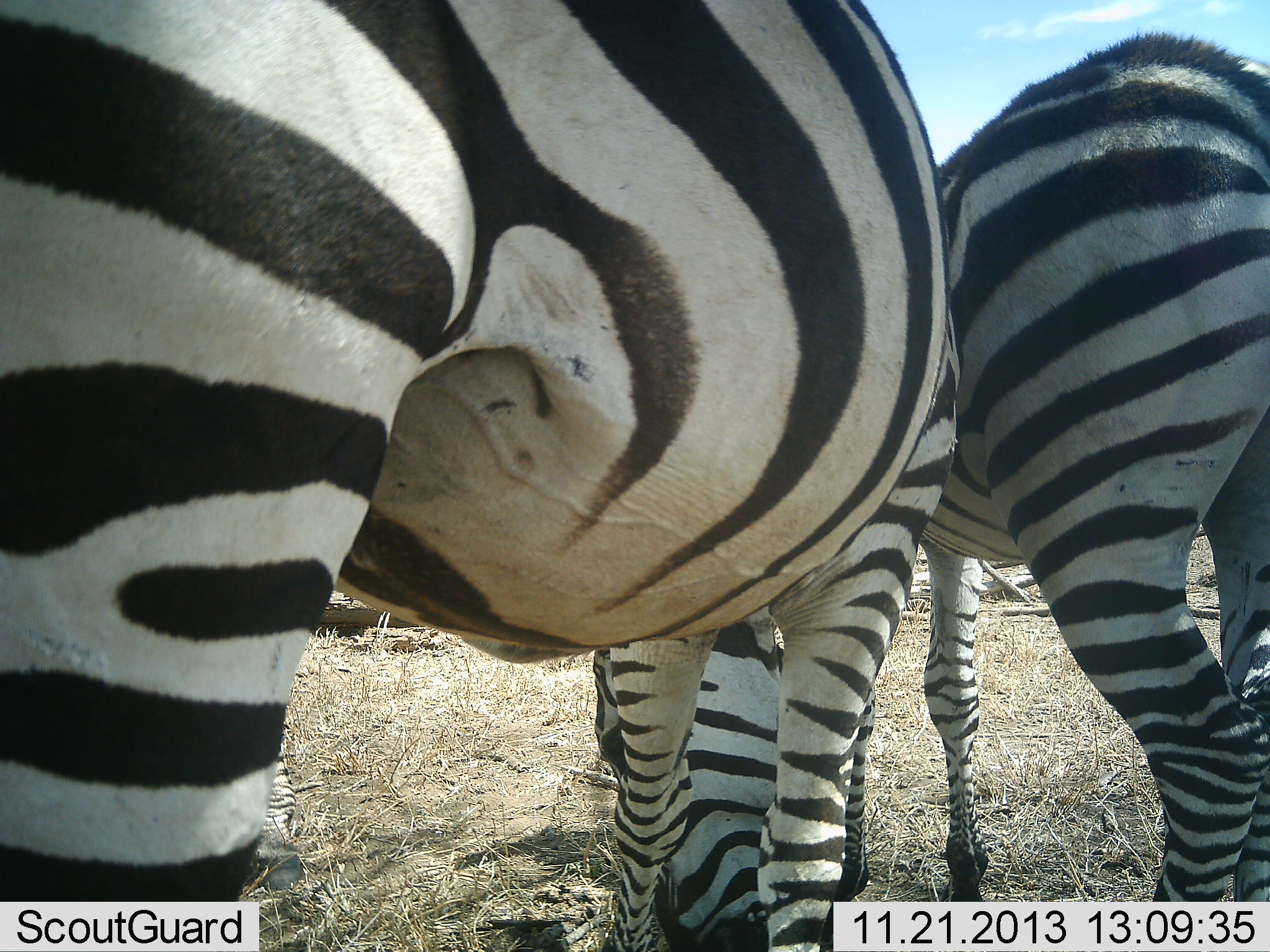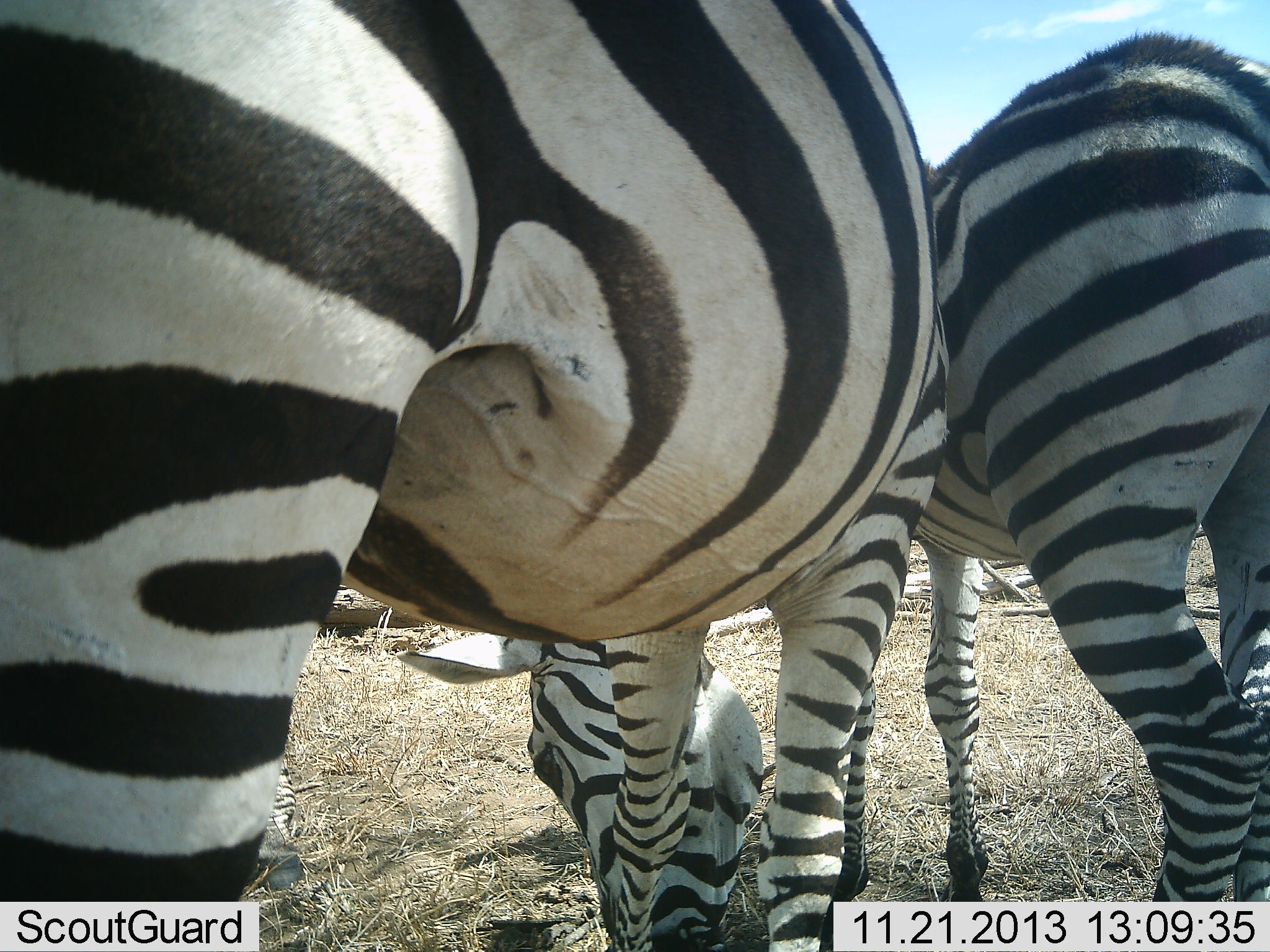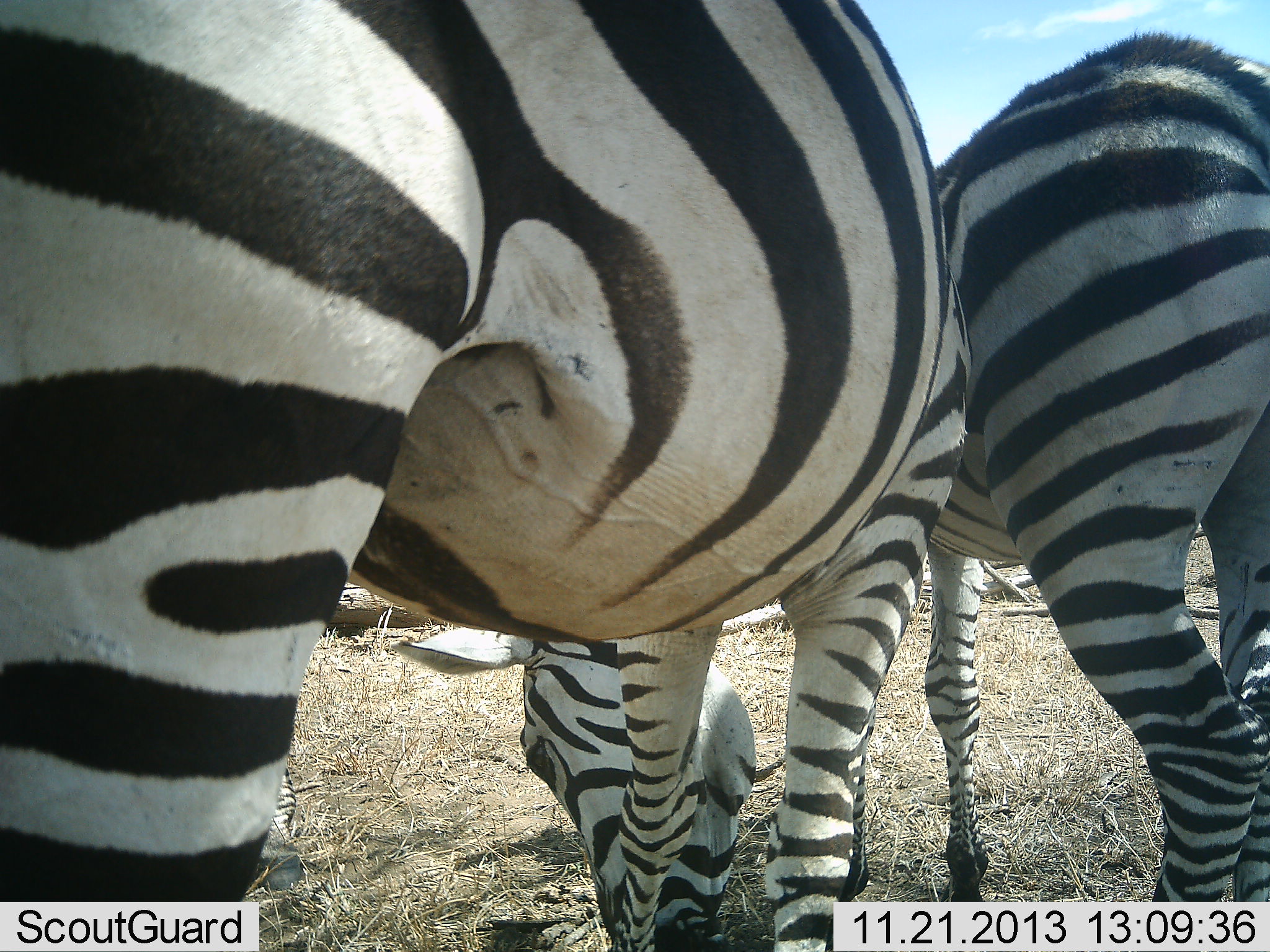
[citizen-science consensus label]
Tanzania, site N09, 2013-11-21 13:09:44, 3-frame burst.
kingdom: Animalia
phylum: Chordata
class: Mammalia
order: Perissodactyla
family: Equidae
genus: Equus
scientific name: Equus quagga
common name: plains zebra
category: zebra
Zebra (plains zebra) (Equus quagga), count 2. Behavior (volunteer vote fractions): standing 60%, resting 0%, moving 0%, interacting 0%. Young present (vote fraction): 0%. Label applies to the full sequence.